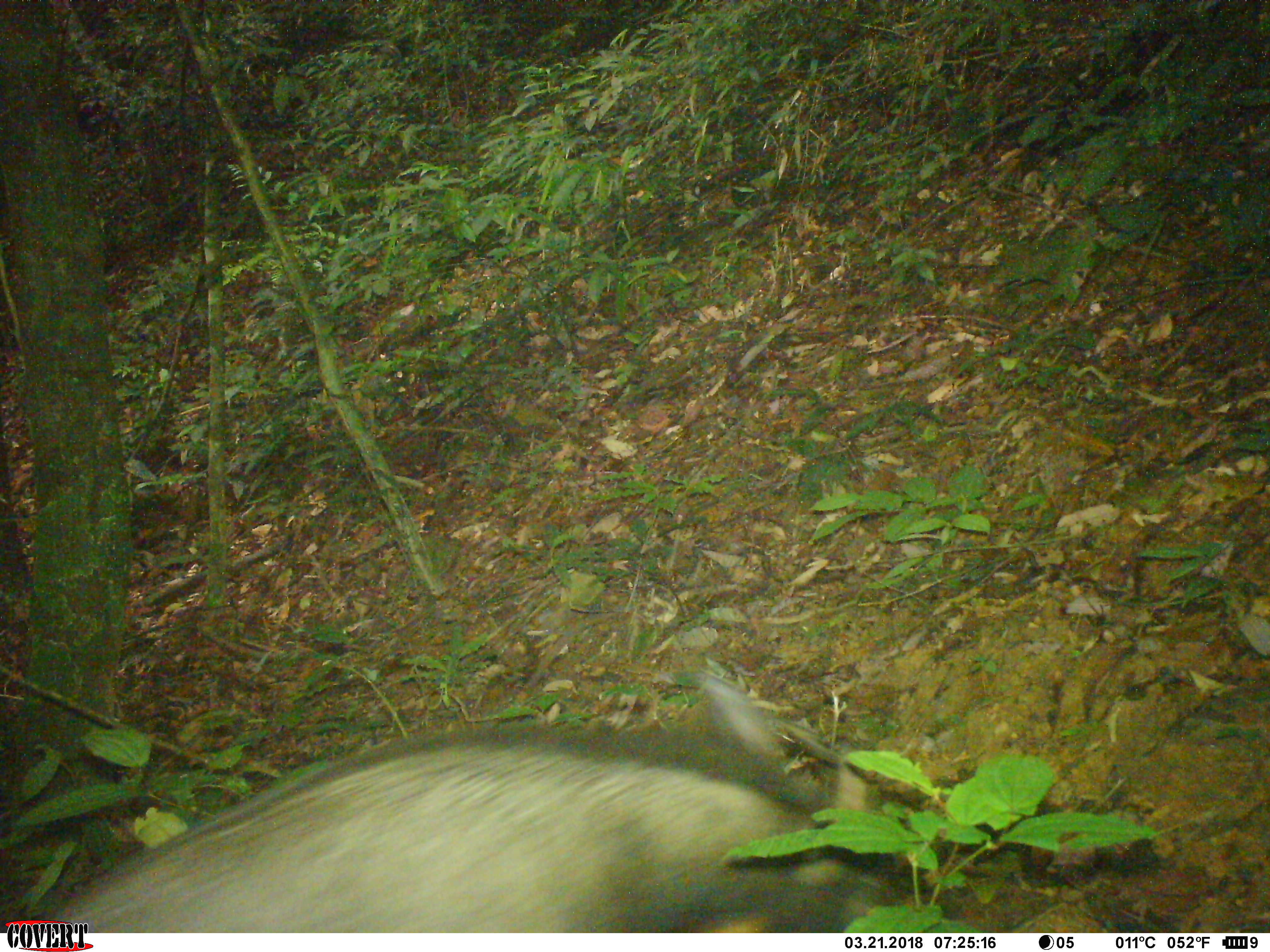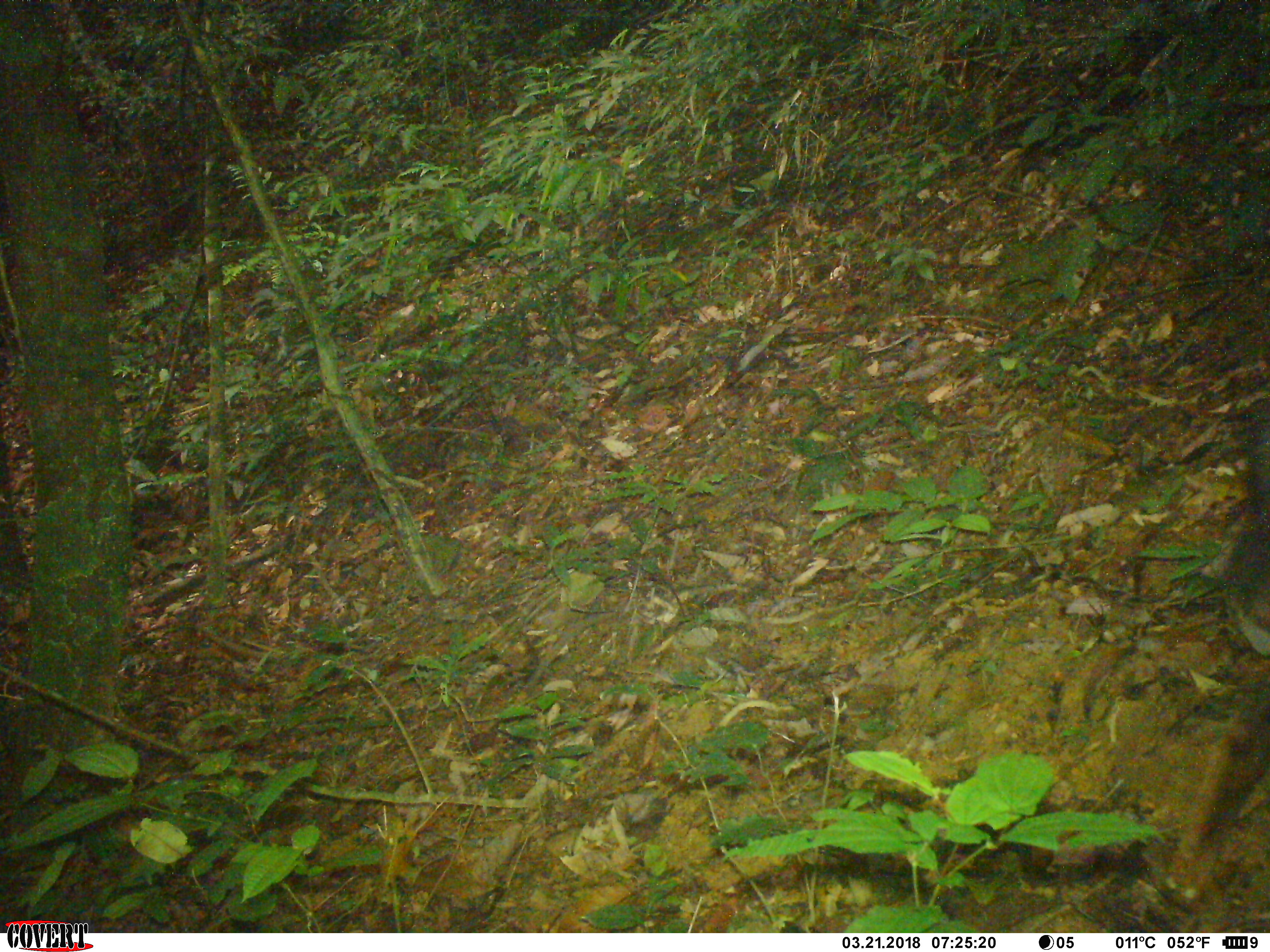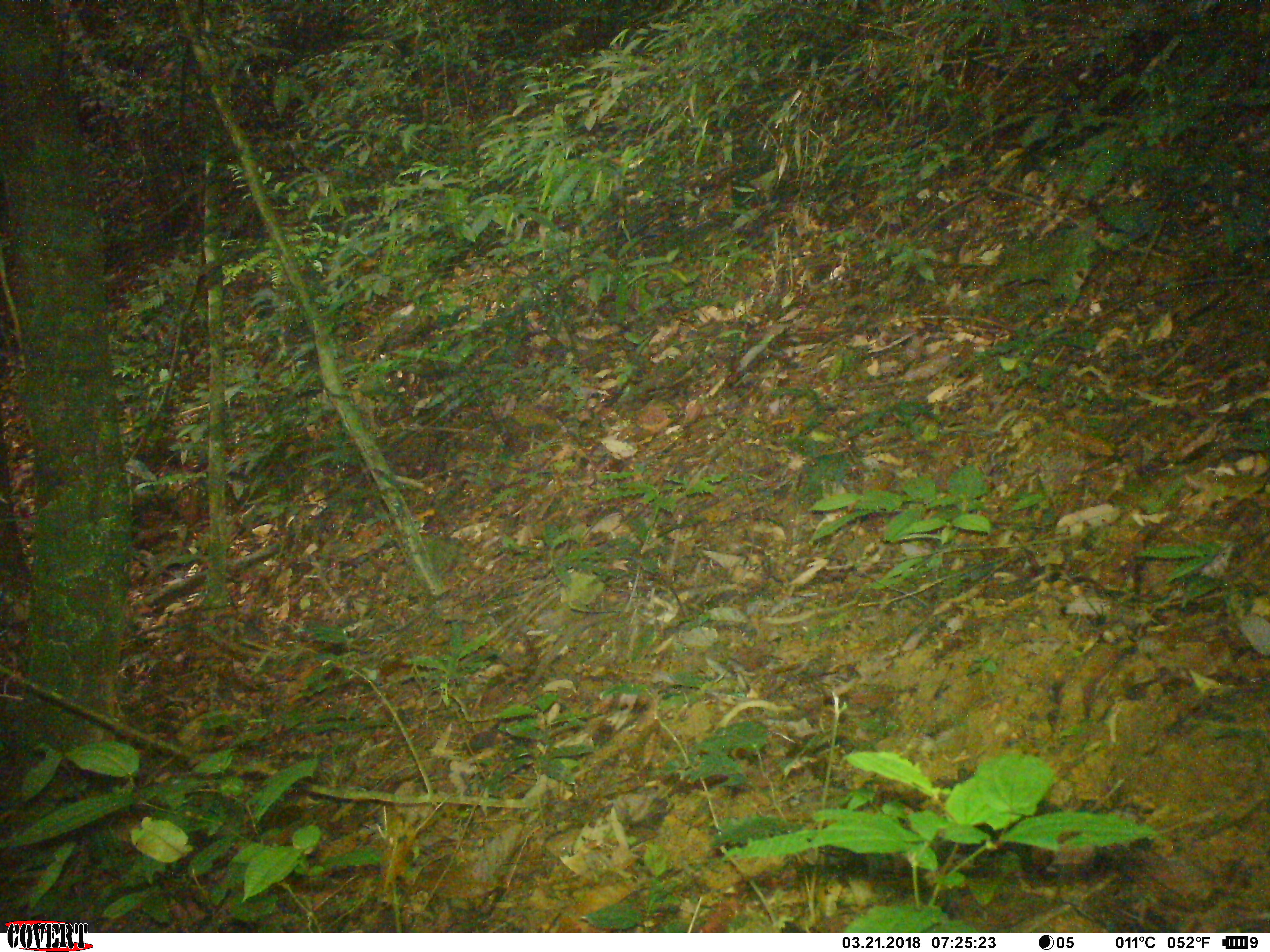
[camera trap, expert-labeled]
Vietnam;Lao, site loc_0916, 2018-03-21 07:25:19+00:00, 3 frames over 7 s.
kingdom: Animalia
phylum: Chordata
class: Mammalia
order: Artiodactyla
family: Bovidae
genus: Capricornis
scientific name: Capricornis sumatraensis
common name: chinese serow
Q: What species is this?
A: Chinese serow (Capricornis sumatraensis).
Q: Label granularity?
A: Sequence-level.